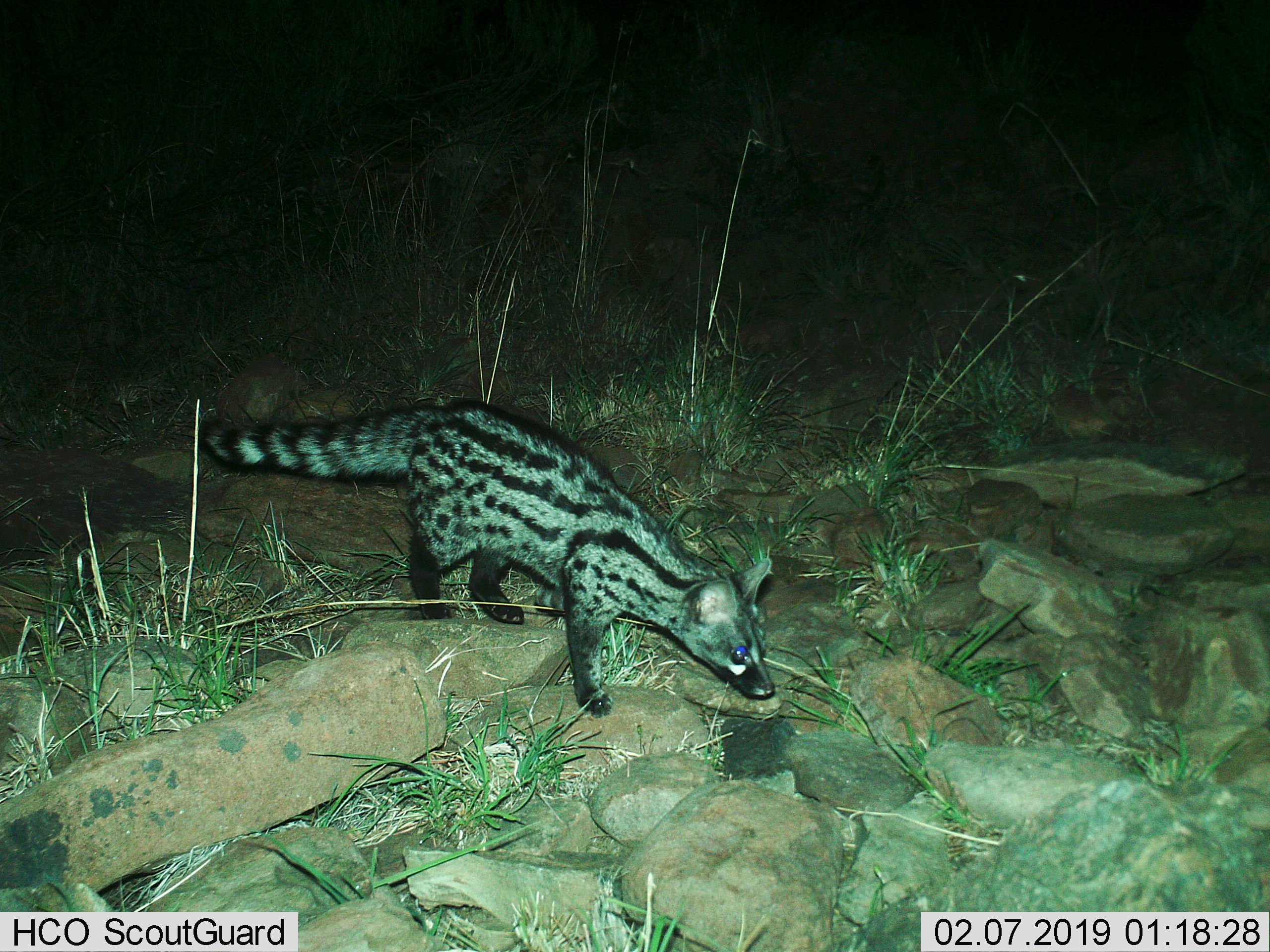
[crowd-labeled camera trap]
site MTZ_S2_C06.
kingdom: Animalia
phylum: Chordata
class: Mammalia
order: Carnivora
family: Viverridae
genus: Genetta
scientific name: Genetta genetta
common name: small-spotted genet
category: genetcommonsmallspotted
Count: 1.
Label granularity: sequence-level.